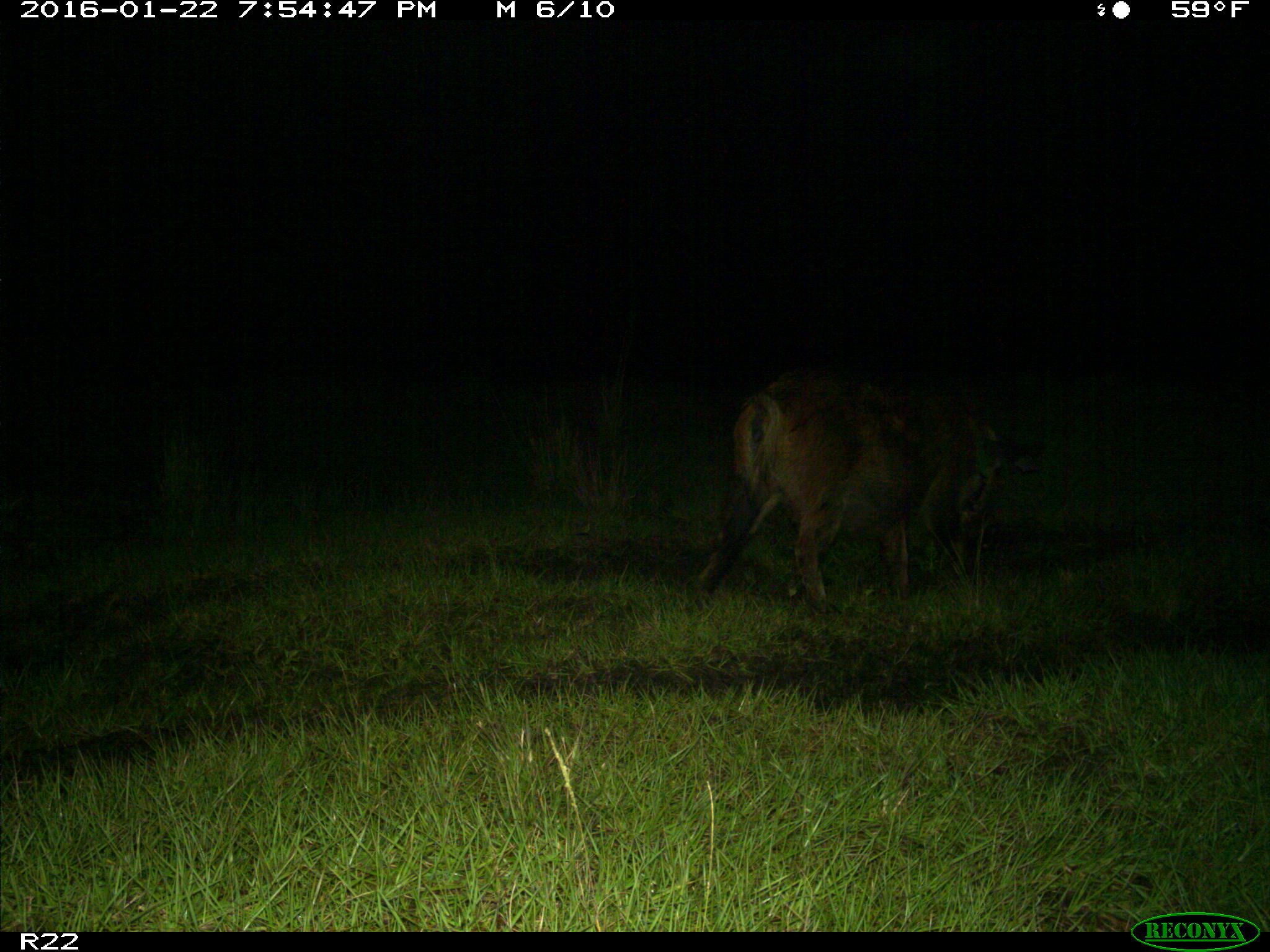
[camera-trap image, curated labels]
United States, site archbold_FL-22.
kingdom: Animalia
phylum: Chordata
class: Mammalia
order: Artiodactyla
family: Suidae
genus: Sus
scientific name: Sus scrofa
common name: wild boar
Sus scrofa (wild boar).